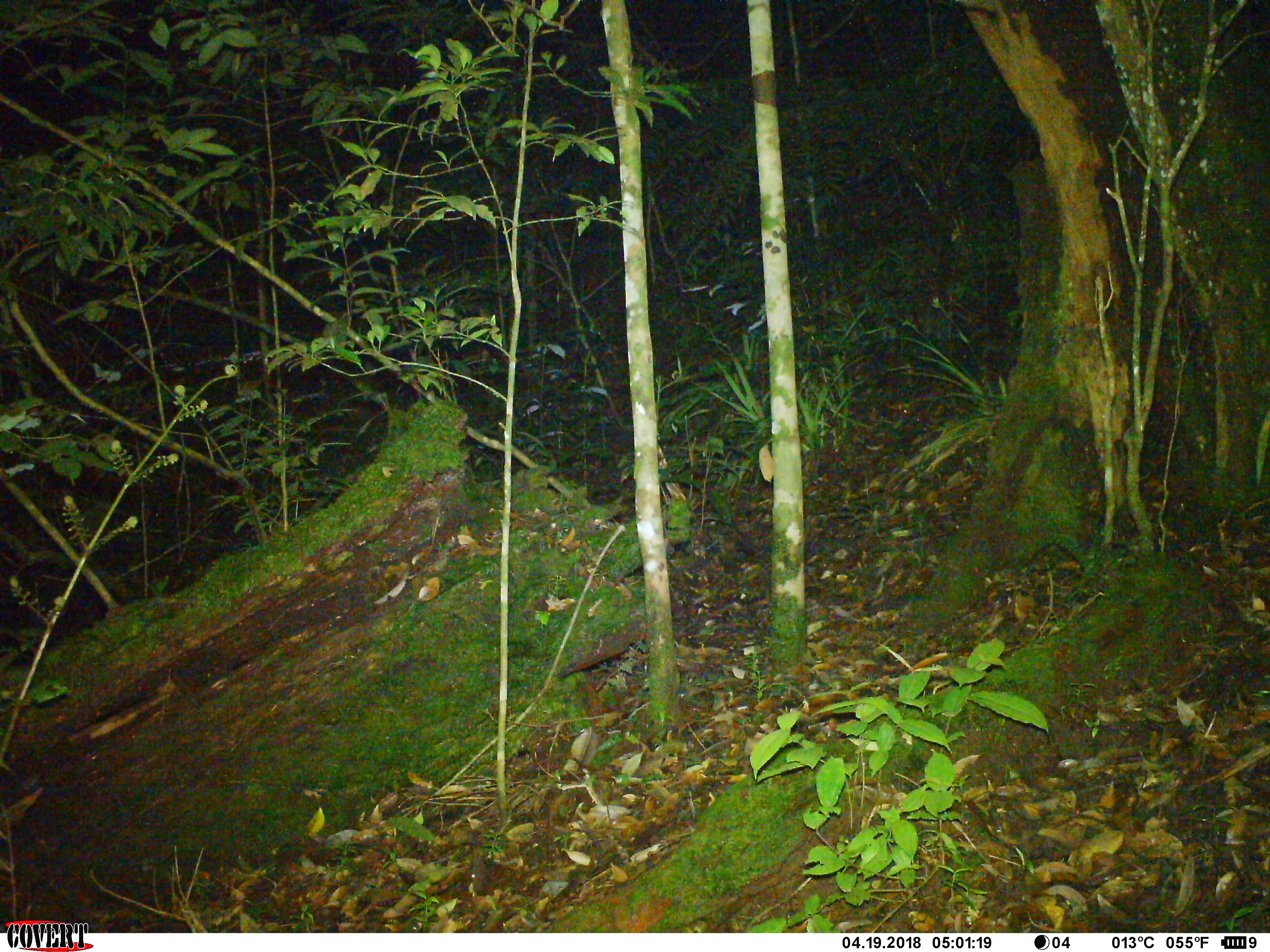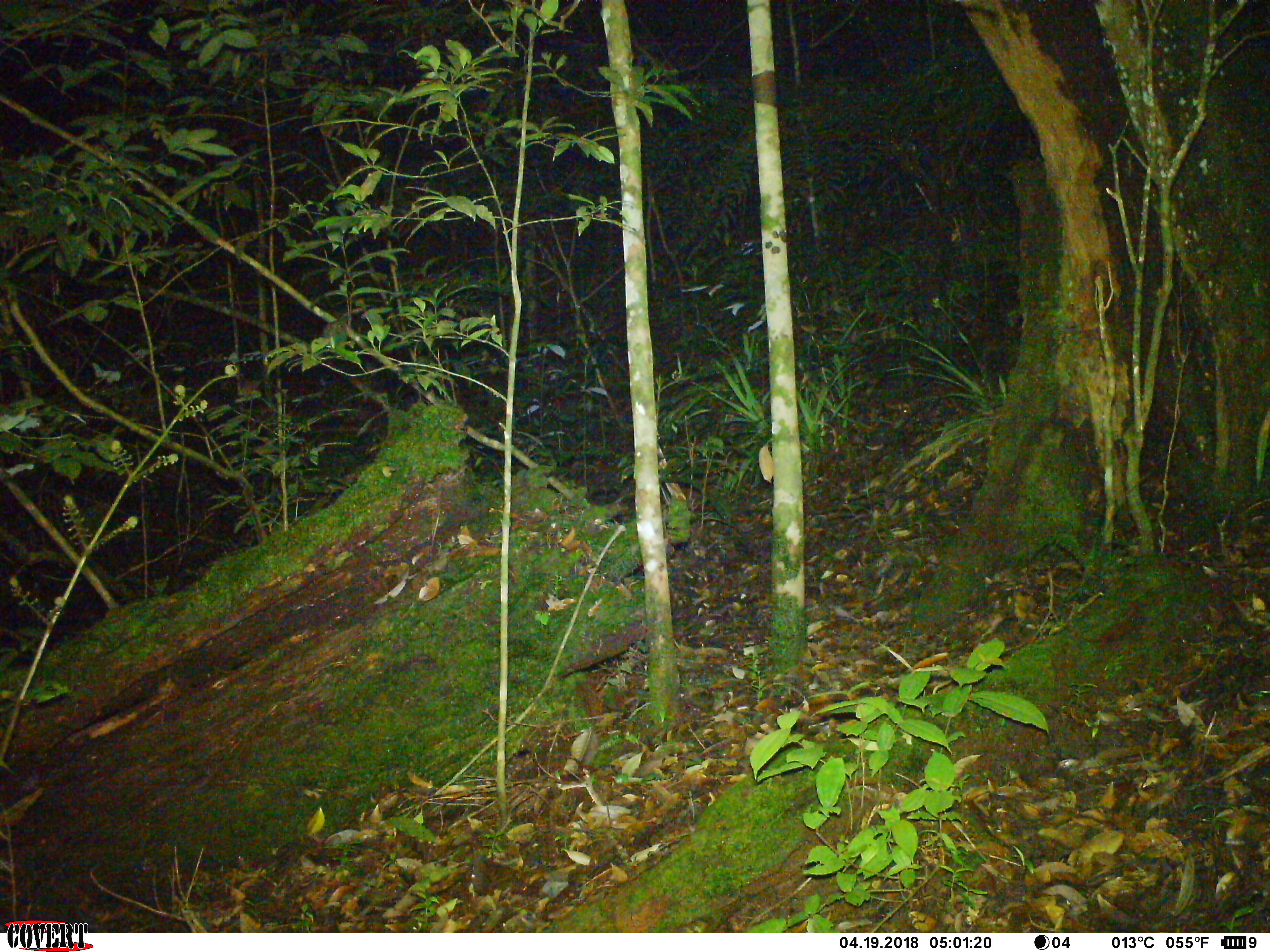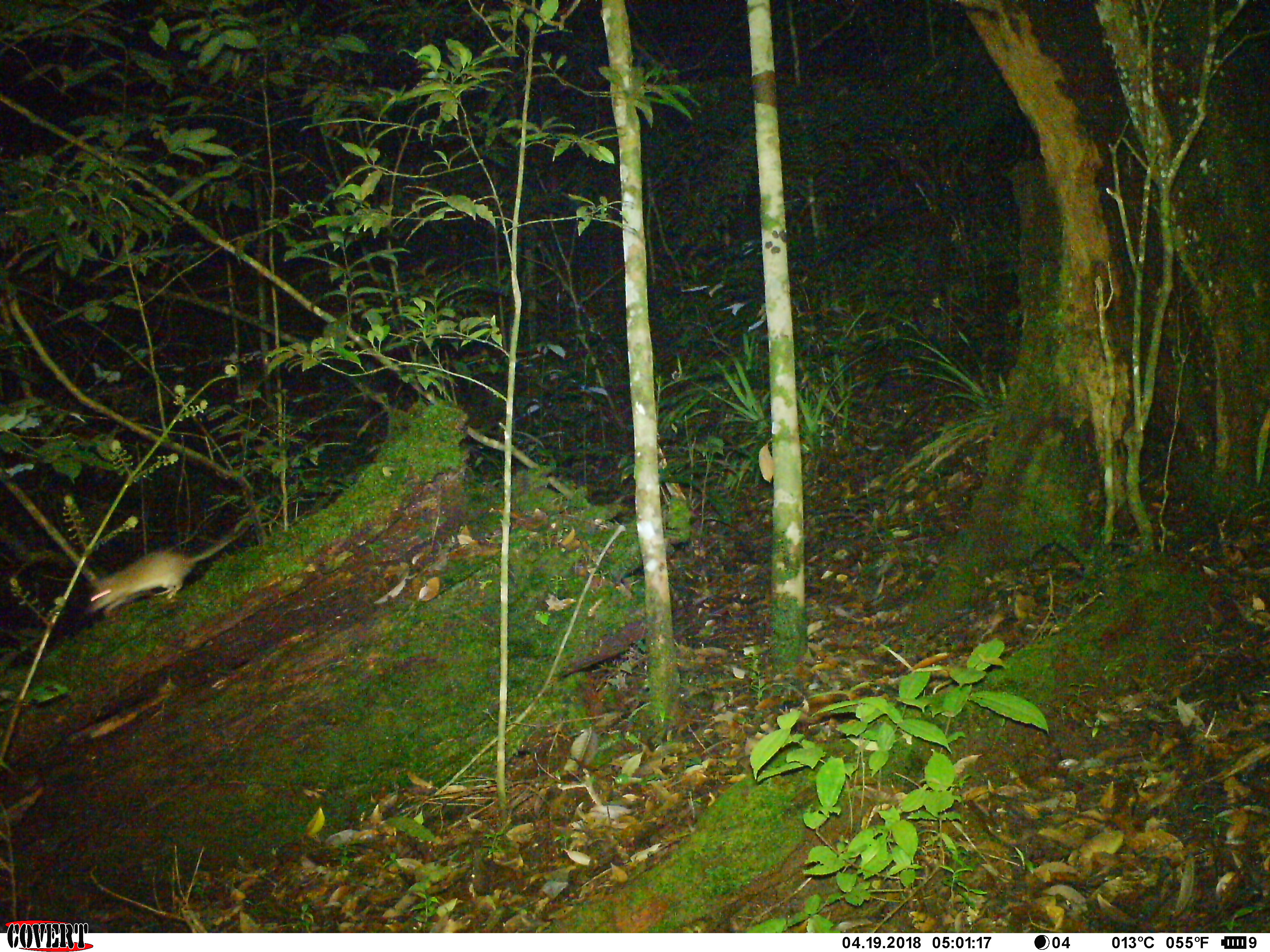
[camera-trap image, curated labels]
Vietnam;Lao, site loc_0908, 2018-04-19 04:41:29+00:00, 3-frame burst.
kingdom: Animalia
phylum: Chordata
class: Mammalia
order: Rodentia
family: Muridae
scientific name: Muridae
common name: old-world mice and rats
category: unidentified murid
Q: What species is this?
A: Unidentified murid (old-world mice and rats) (Muridae).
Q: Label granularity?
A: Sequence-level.